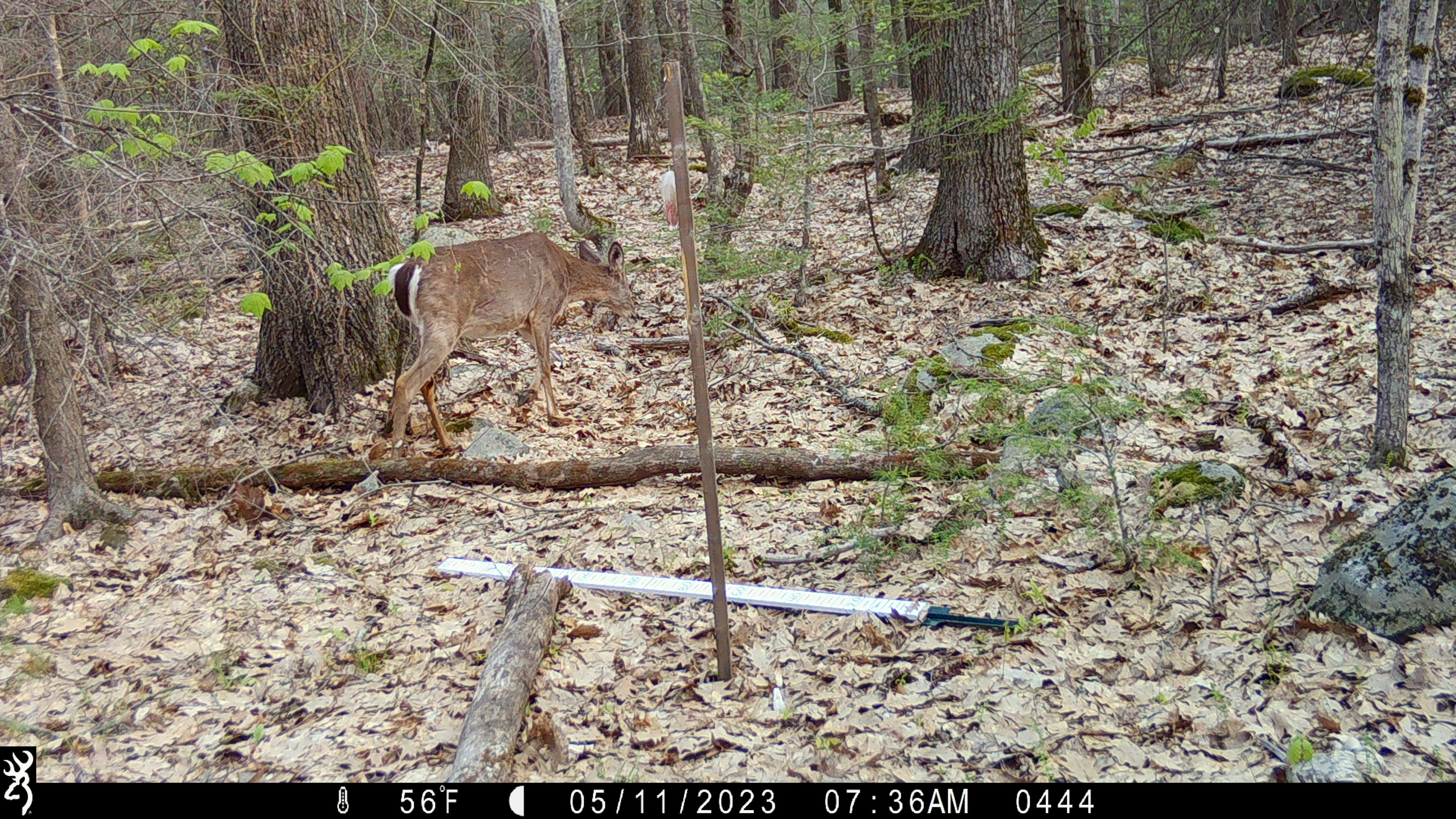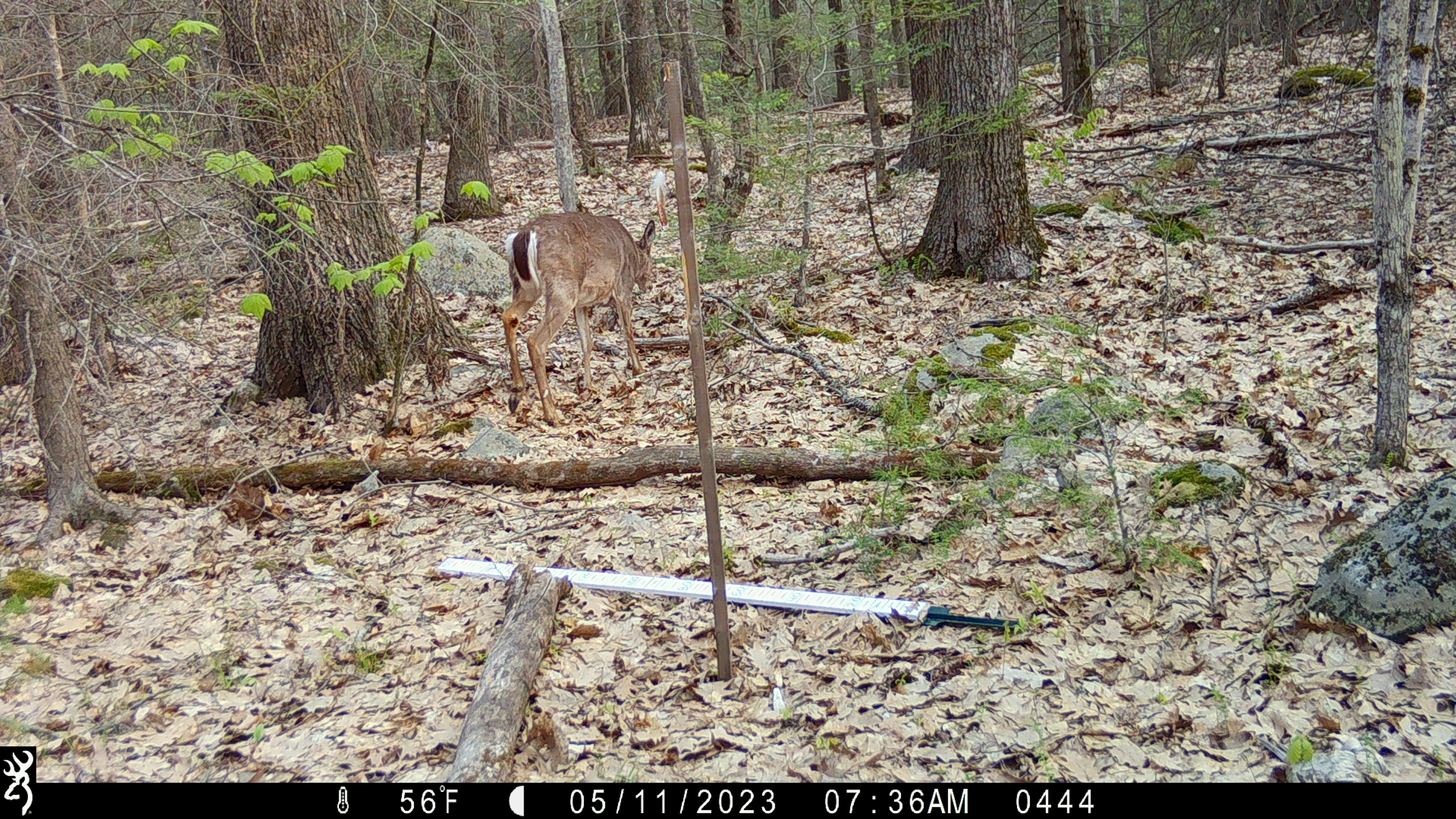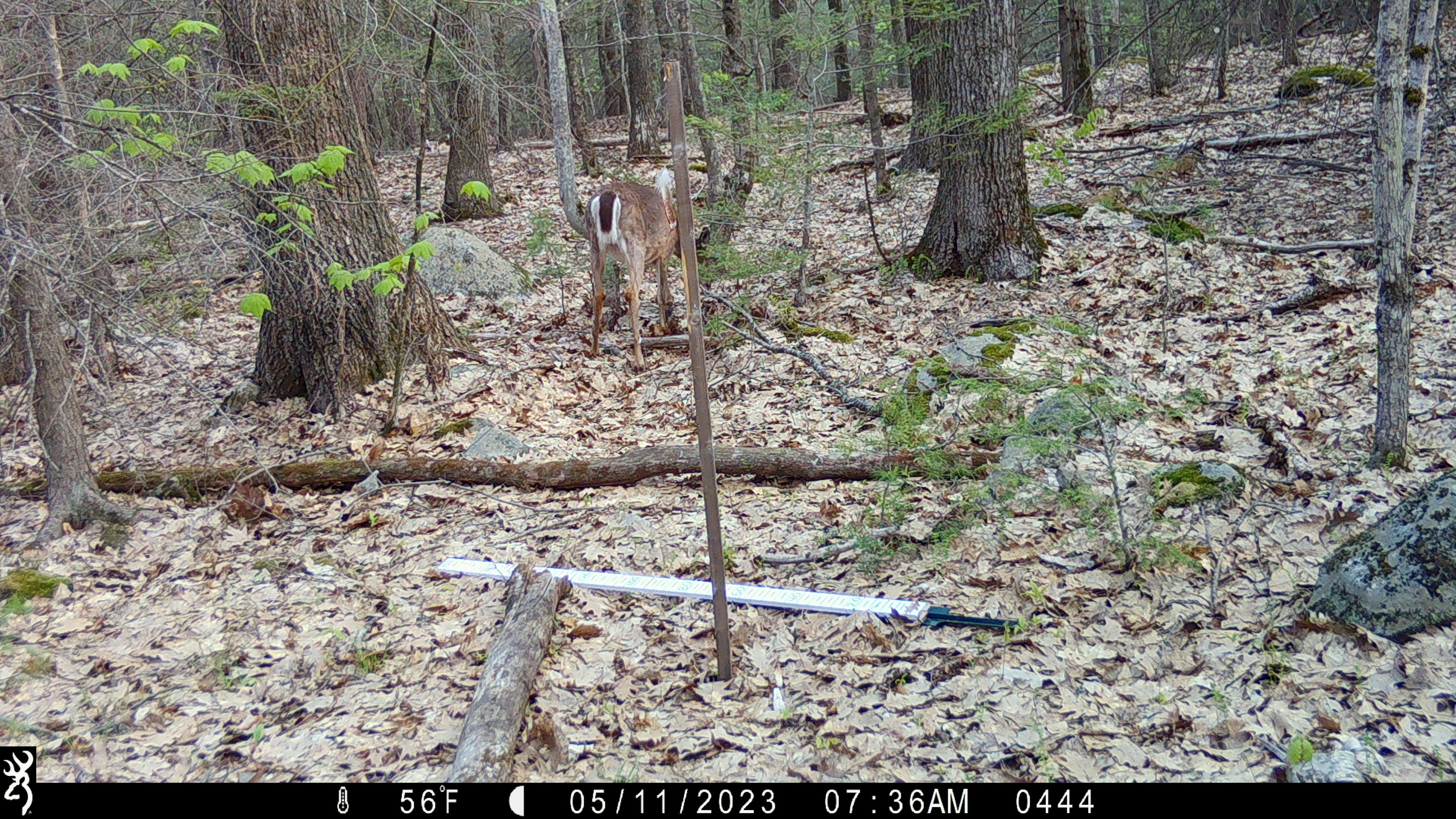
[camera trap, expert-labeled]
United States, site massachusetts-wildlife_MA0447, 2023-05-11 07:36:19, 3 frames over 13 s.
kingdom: Animalia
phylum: Chordata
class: Mammalia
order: Artiodactyla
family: Cervidae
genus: Odocoileus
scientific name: Odocoileus virginianus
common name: white-tailed deer